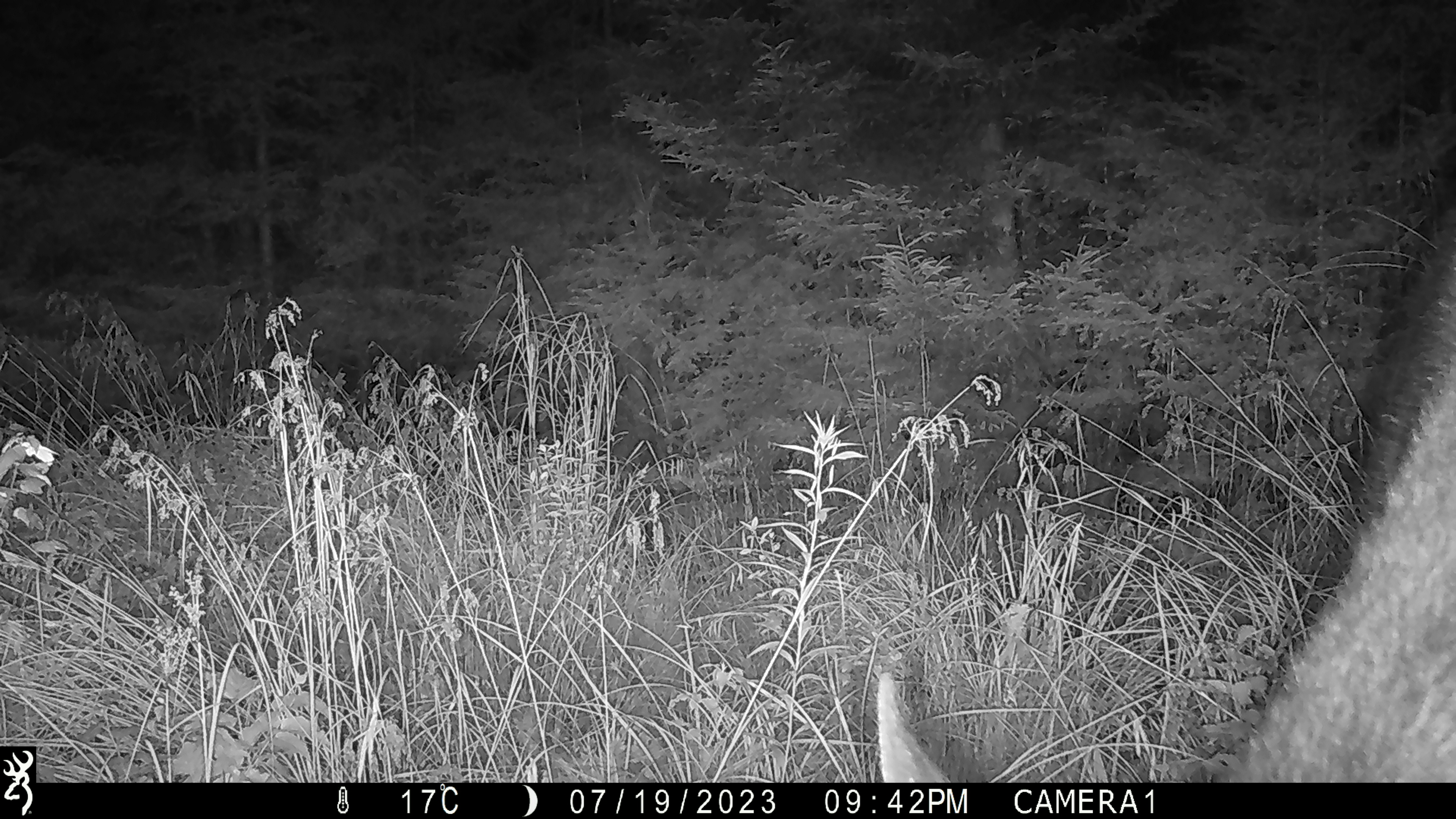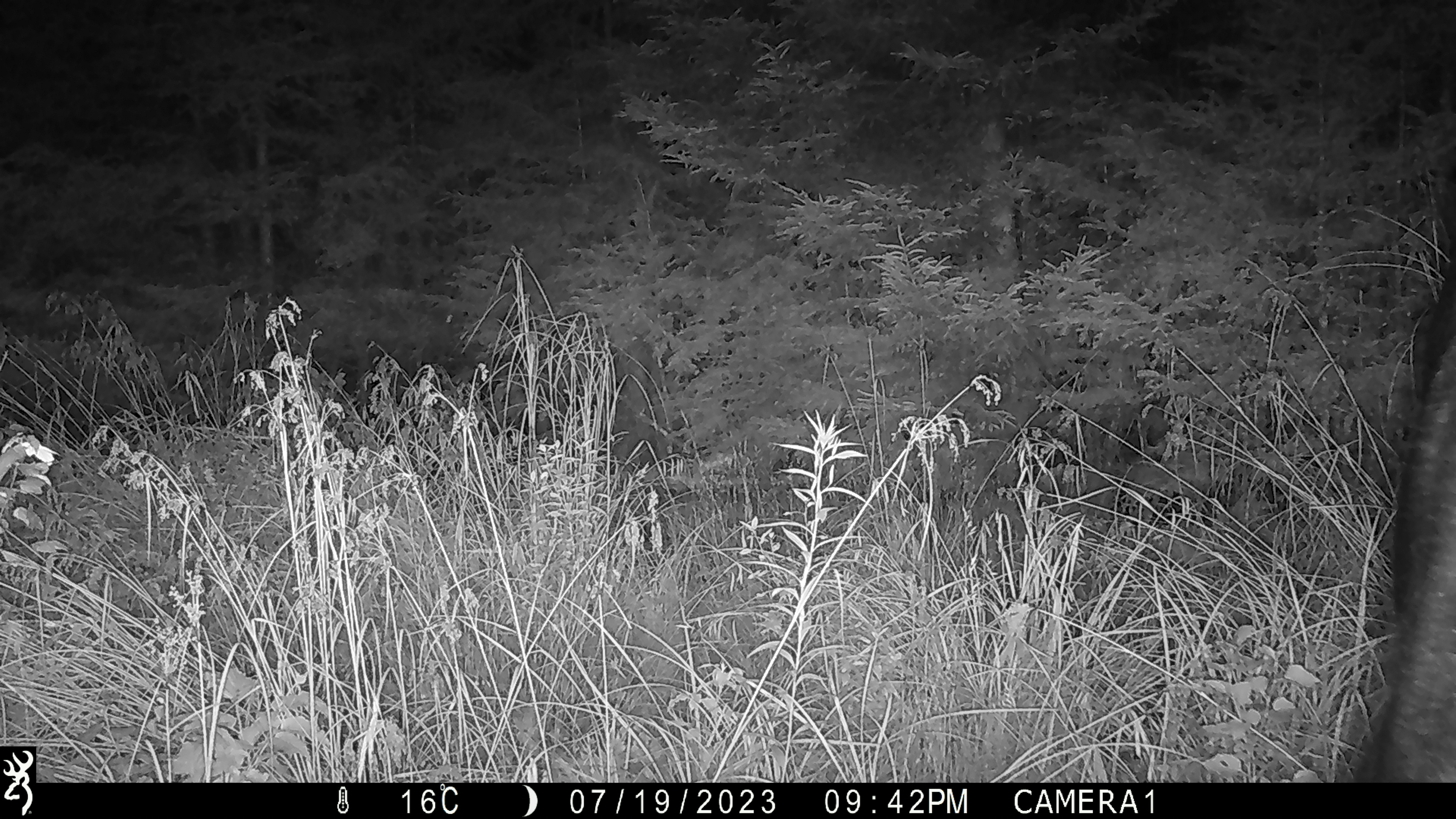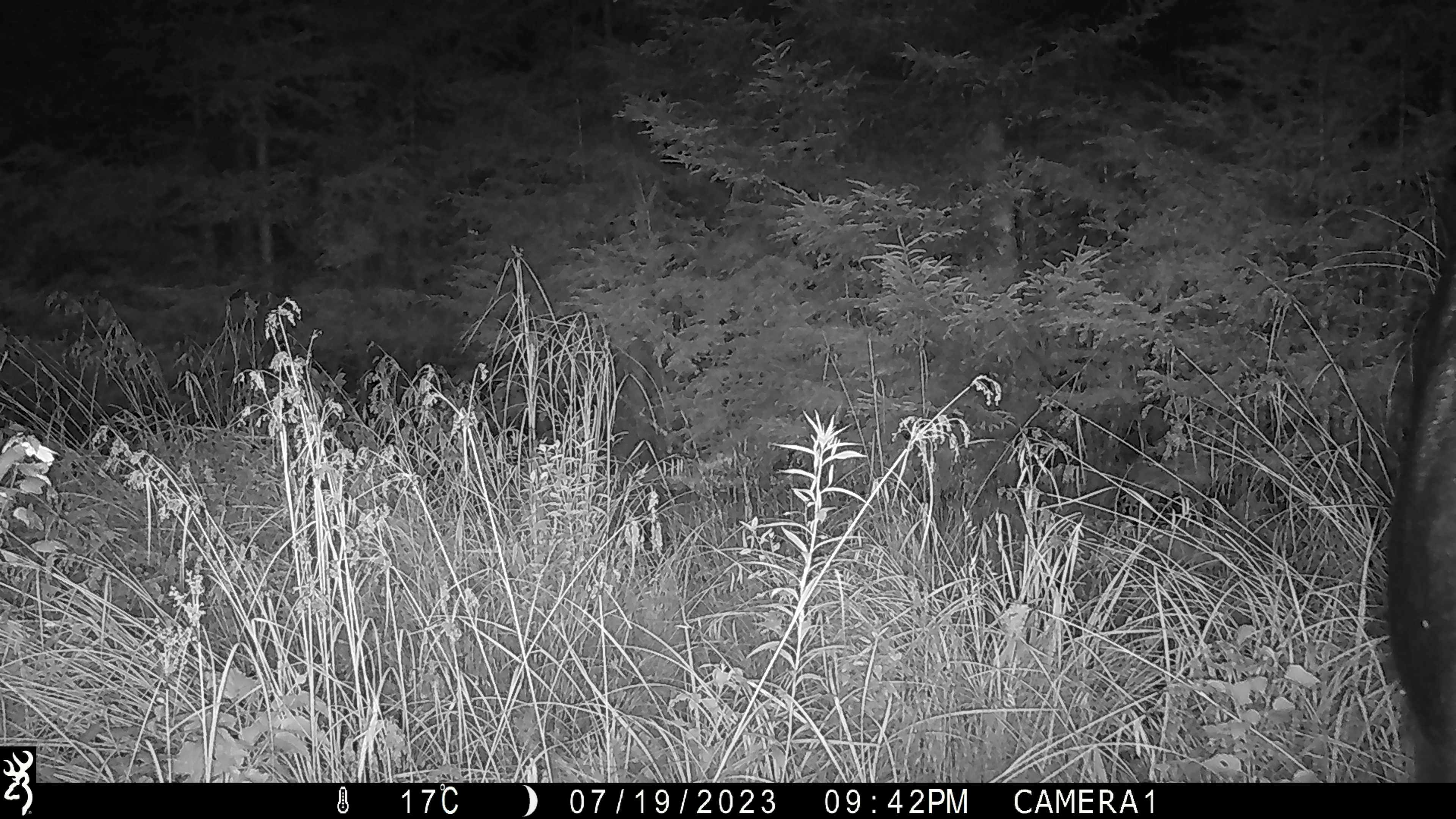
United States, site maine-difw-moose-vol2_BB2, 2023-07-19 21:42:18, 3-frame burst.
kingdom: Animalia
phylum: Chordata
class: Mammalia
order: Artiodactyla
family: Cervidae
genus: Alces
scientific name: Alces alces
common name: moose